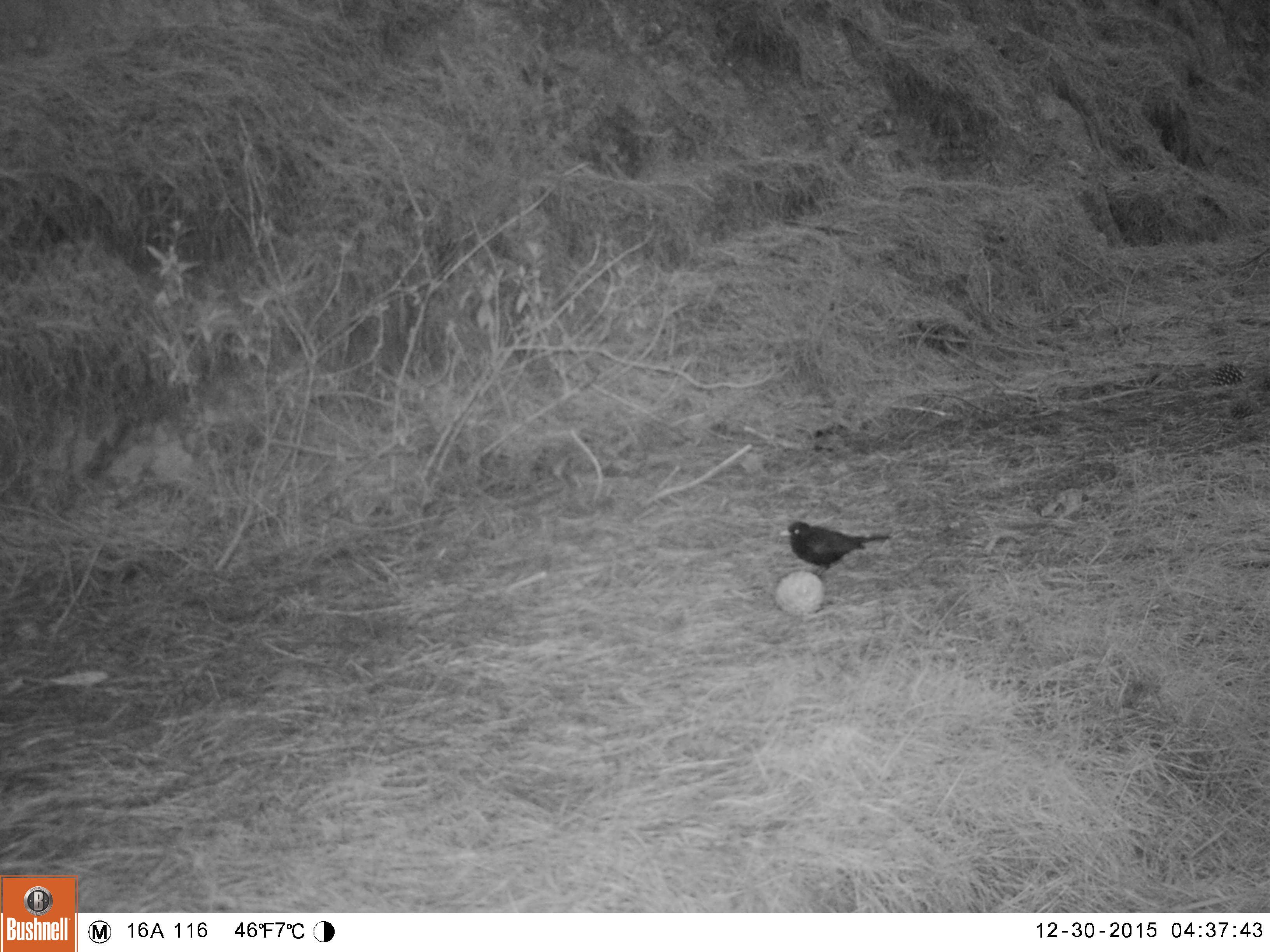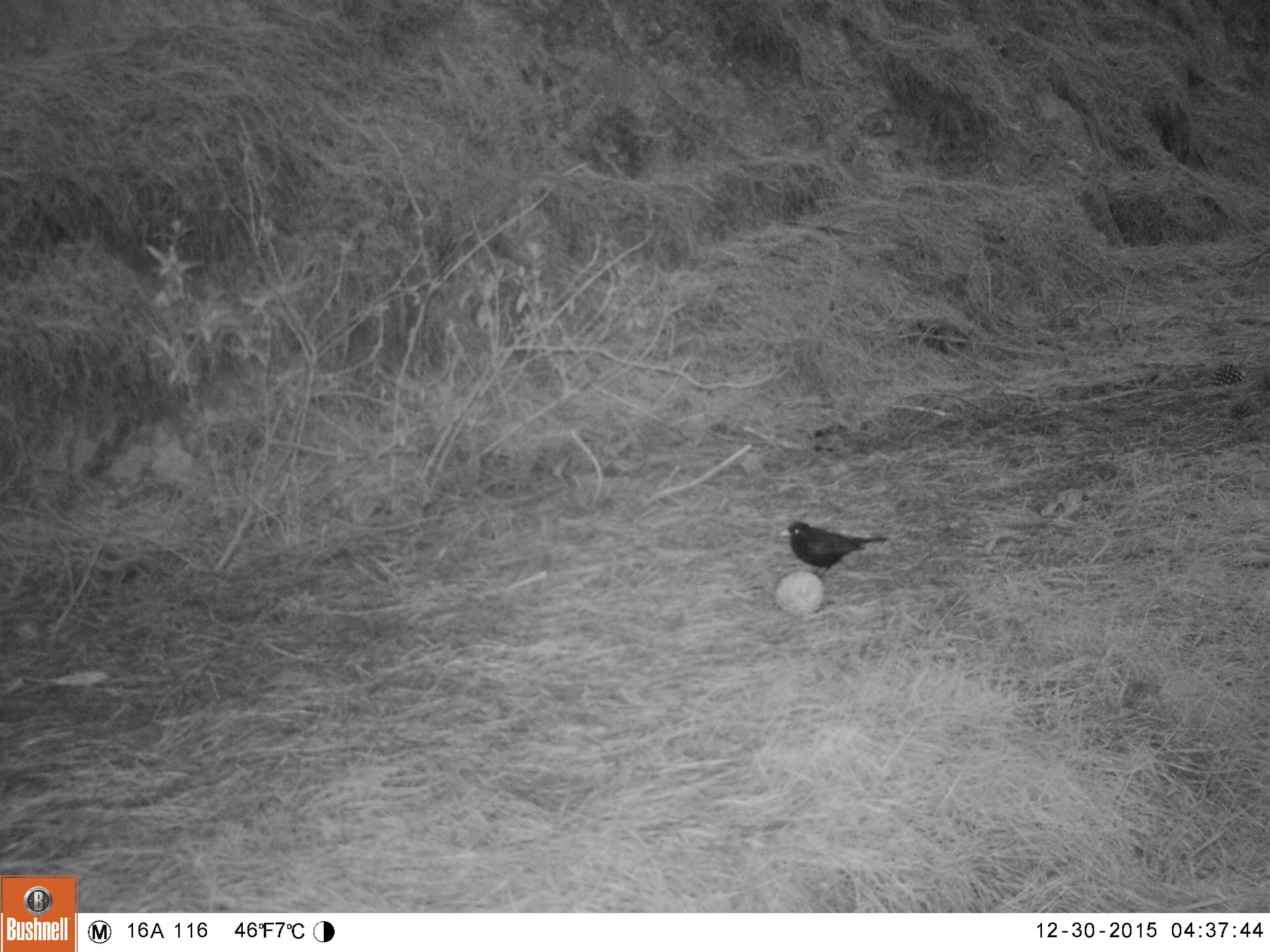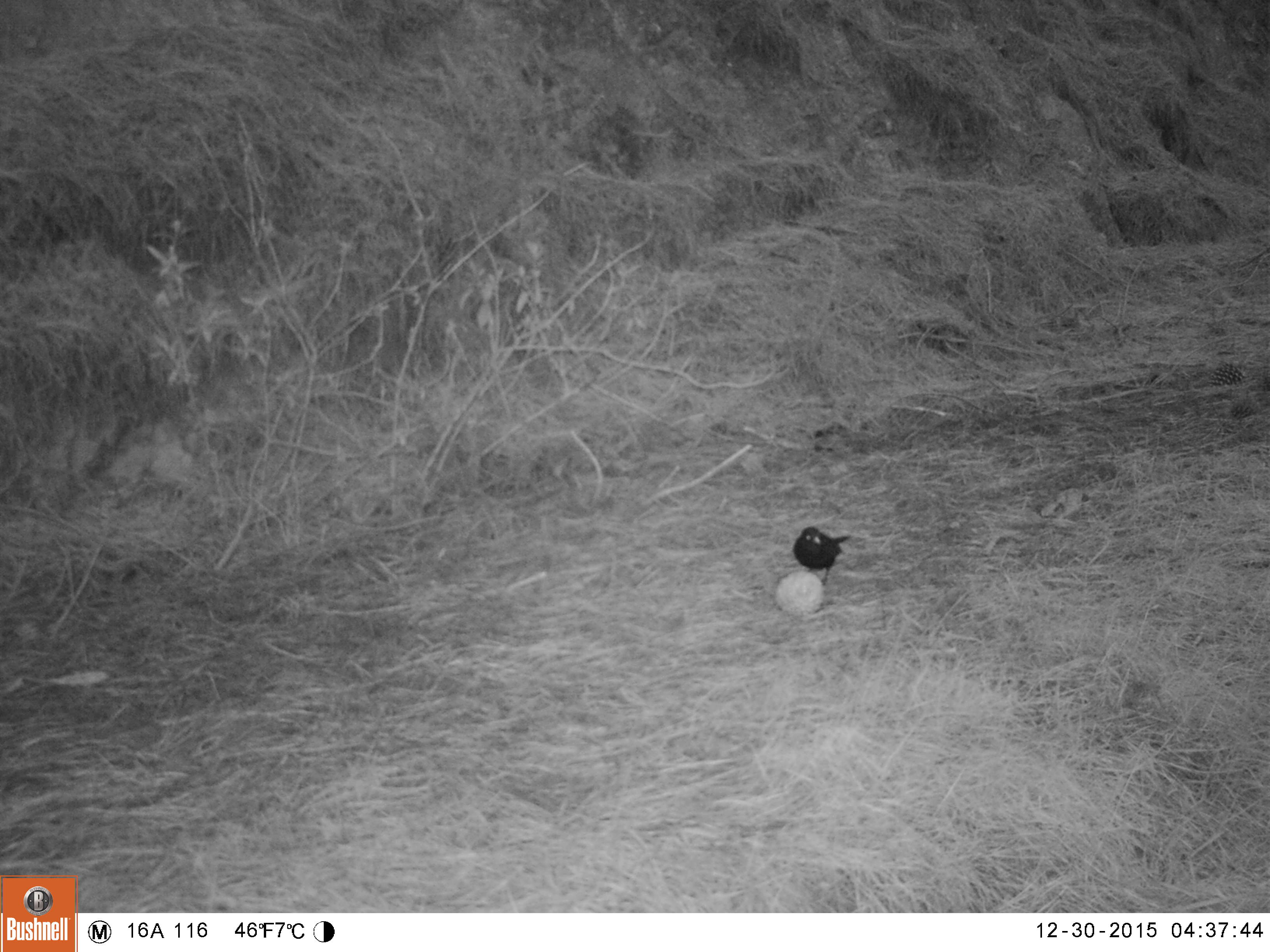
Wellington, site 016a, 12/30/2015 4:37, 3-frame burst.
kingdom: Animalia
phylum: Chordata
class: Aves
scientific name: Aves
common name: bird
Bird (Aves).